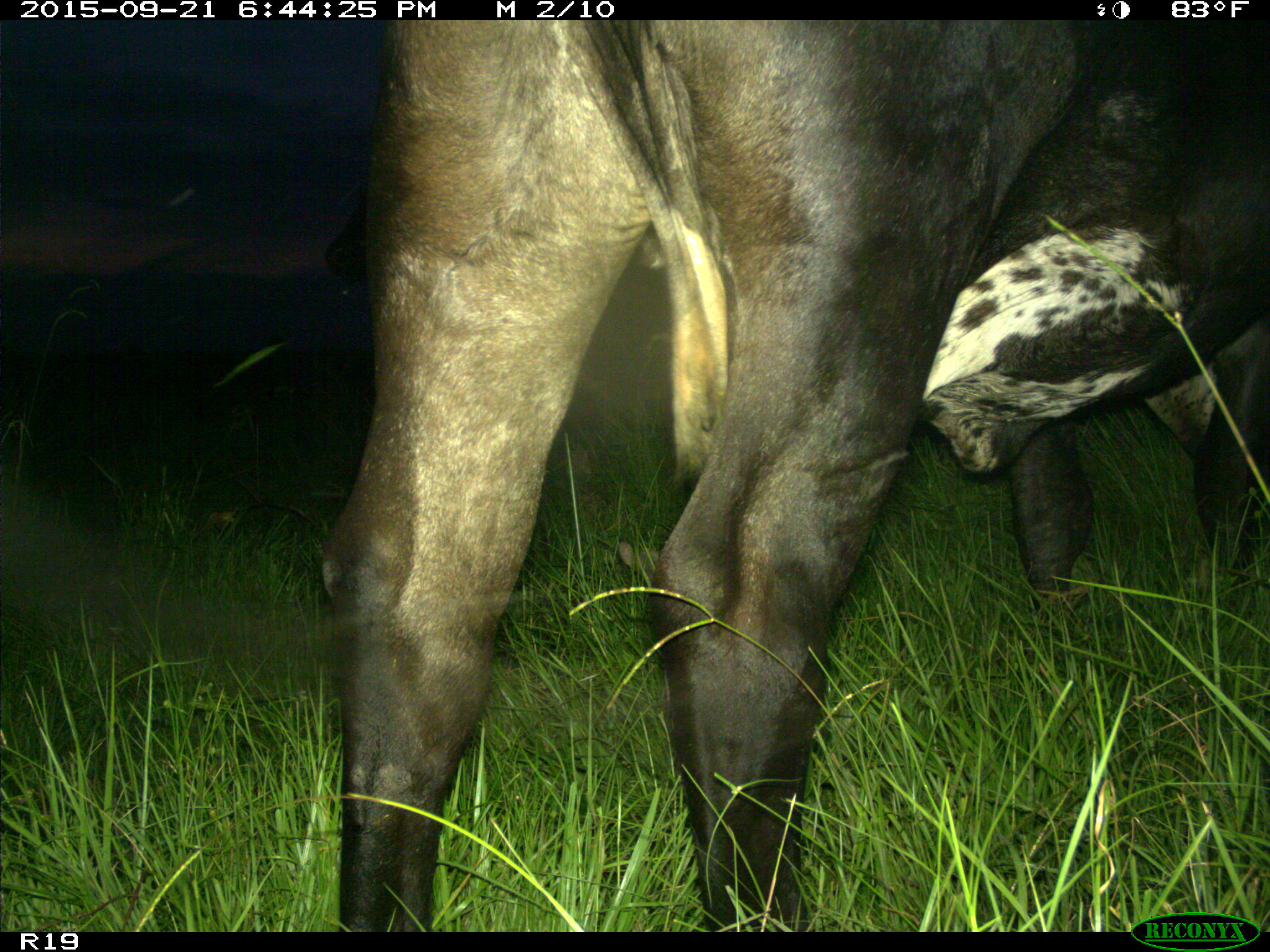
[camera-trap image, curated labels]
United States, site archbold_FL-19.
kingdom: Animalia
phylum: Chordata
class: Mammalia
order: Artiodactyla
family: Bovidae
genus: Bos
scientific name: Bos taurus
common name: domestic cow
Bos taurus (domestic cow).